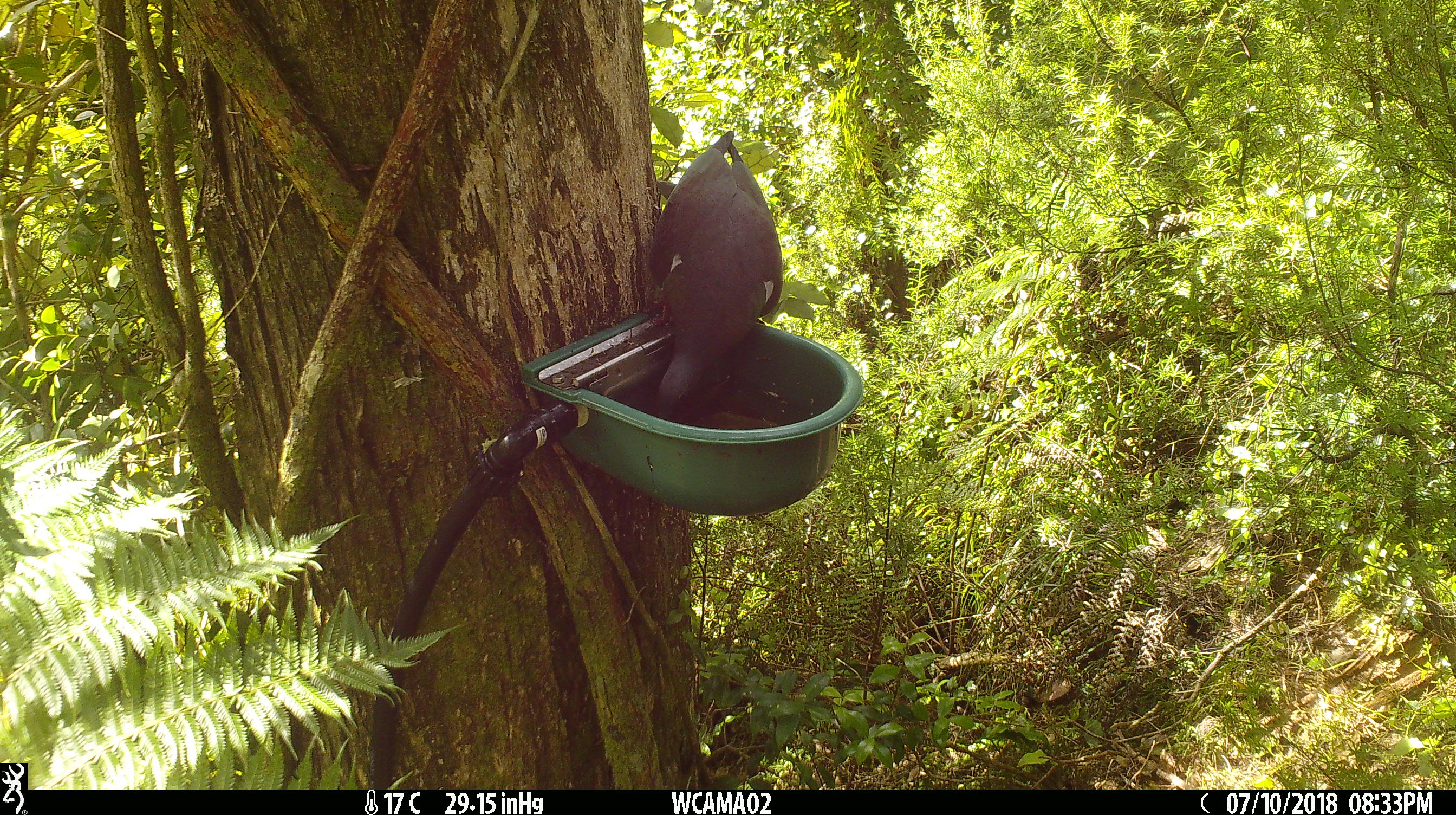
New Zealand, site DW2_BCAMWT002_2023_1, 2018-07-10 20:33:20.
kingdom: Animalia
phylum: Chordata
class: Aves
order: Columbiformes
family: Columbidae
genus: Hemiphaga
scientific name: Hemiphaga novaeseelandiae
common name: new zealand pigeon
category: kereru